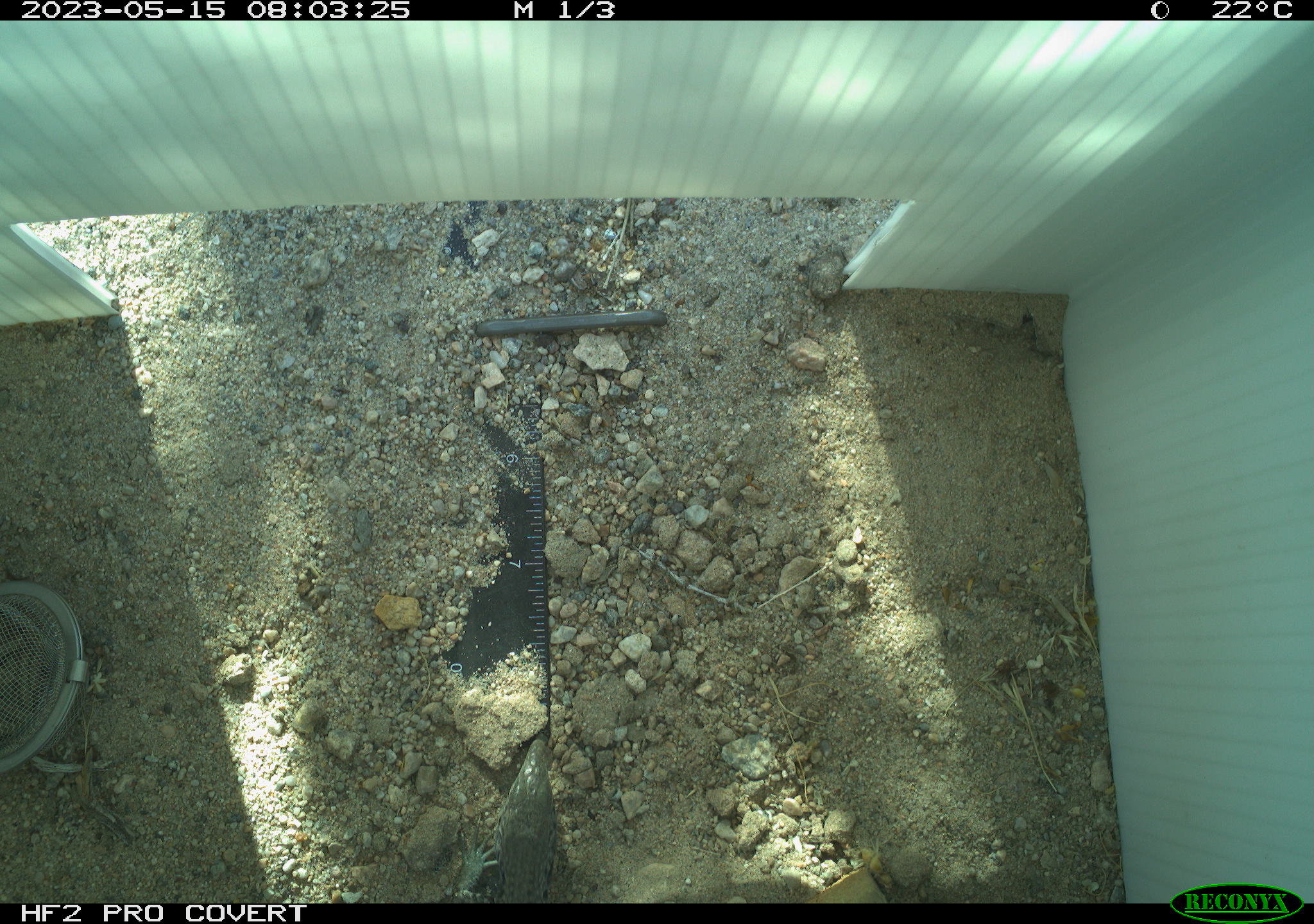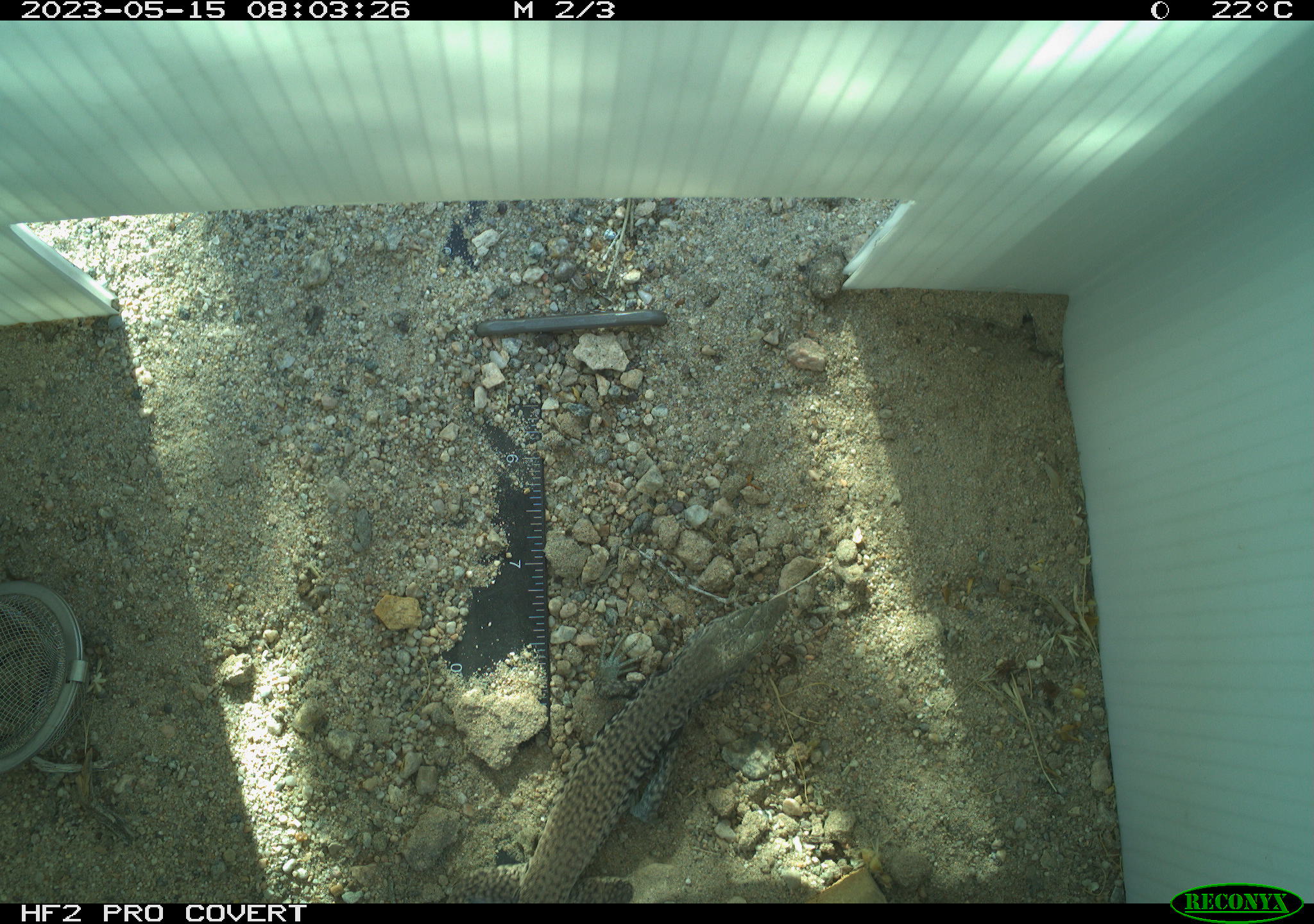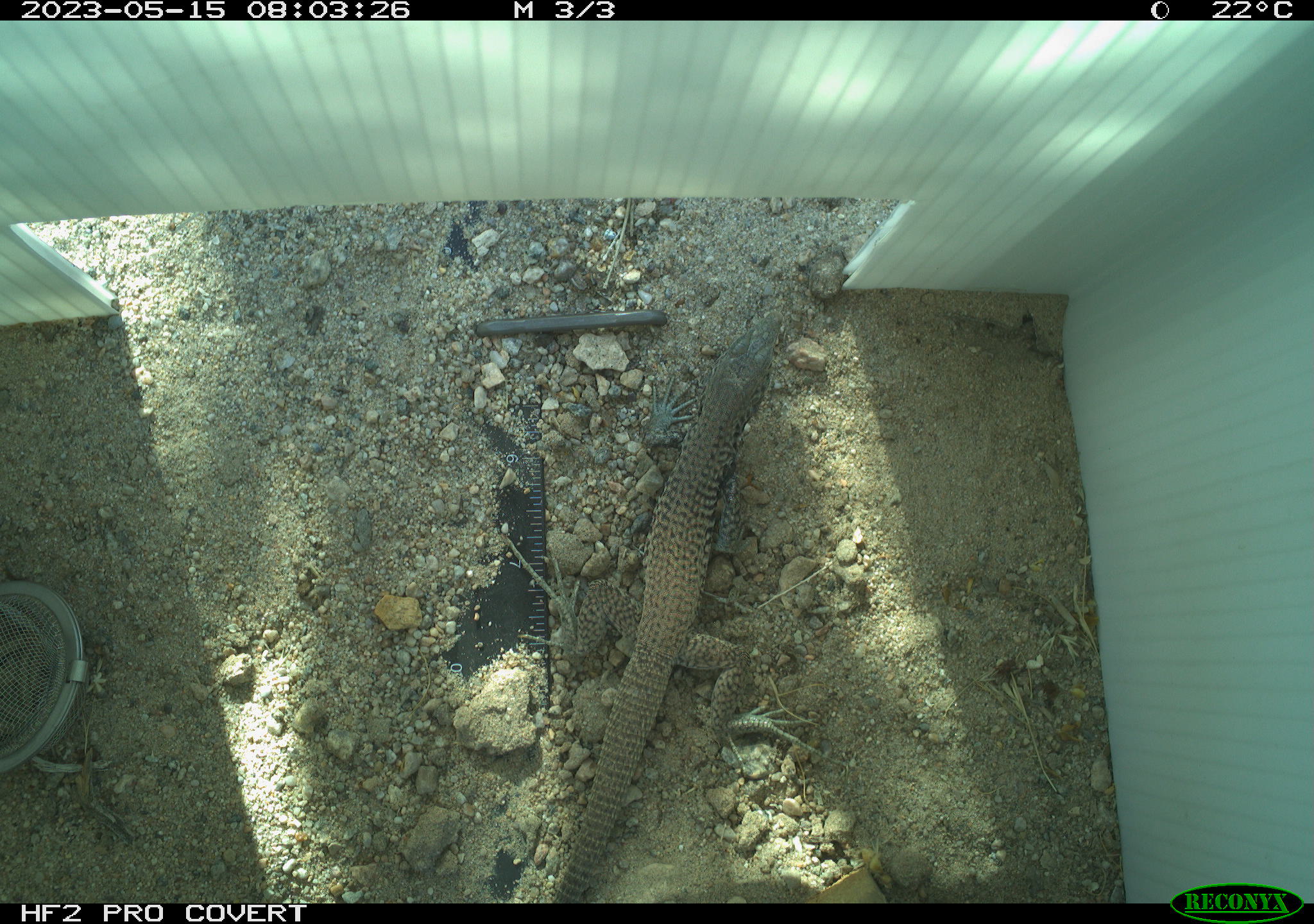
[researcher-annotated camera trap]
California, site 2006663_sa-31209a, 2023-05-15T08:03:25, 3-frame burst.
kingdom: Animalia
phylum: Chordata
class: Reptilia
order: Squamata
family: Teiidae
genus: Aspidoscelis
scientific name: Aspidoscelis tigris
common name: western whiptail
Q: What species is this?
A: Western whiptail (Aspidoscelis tigris).